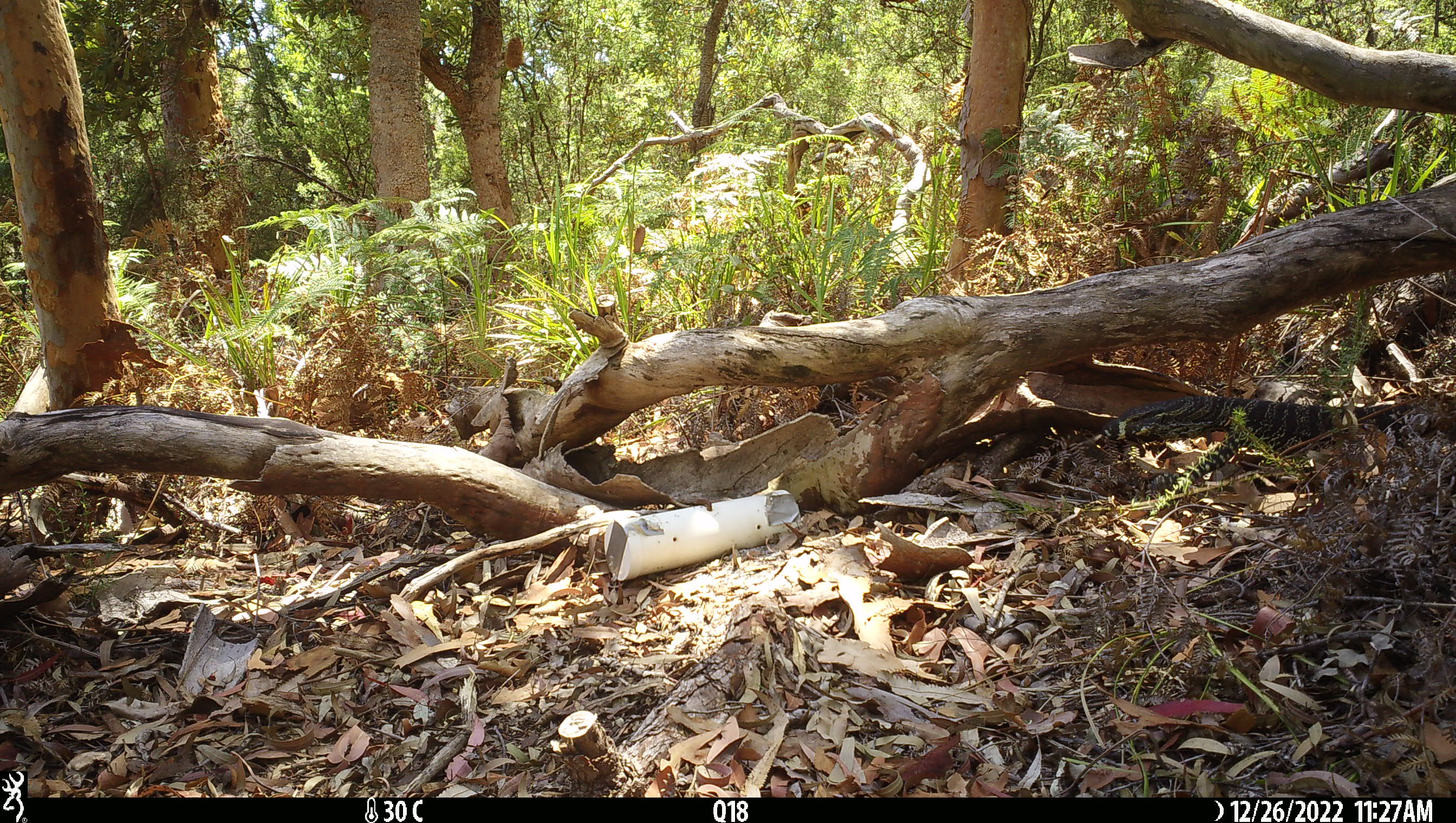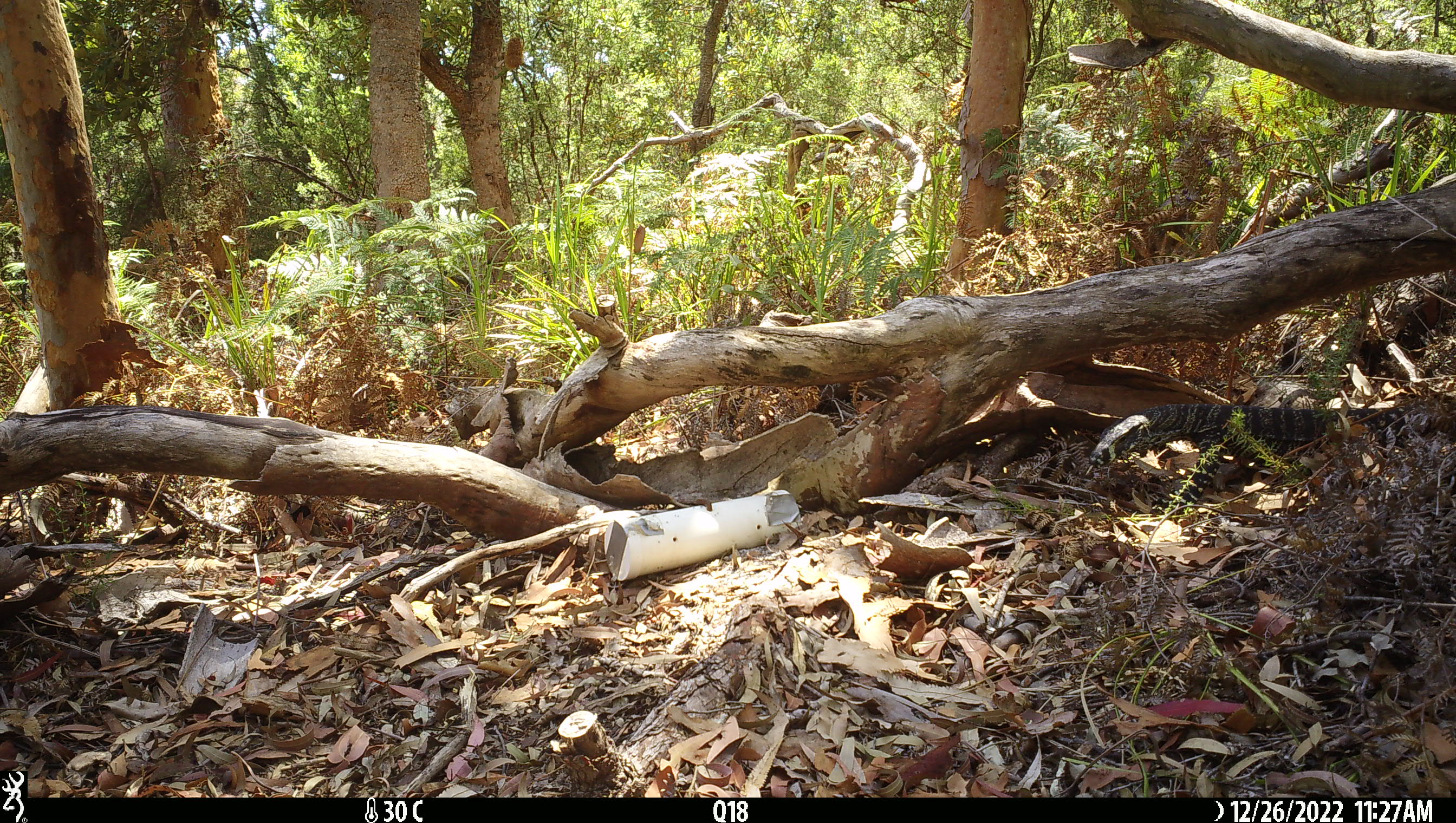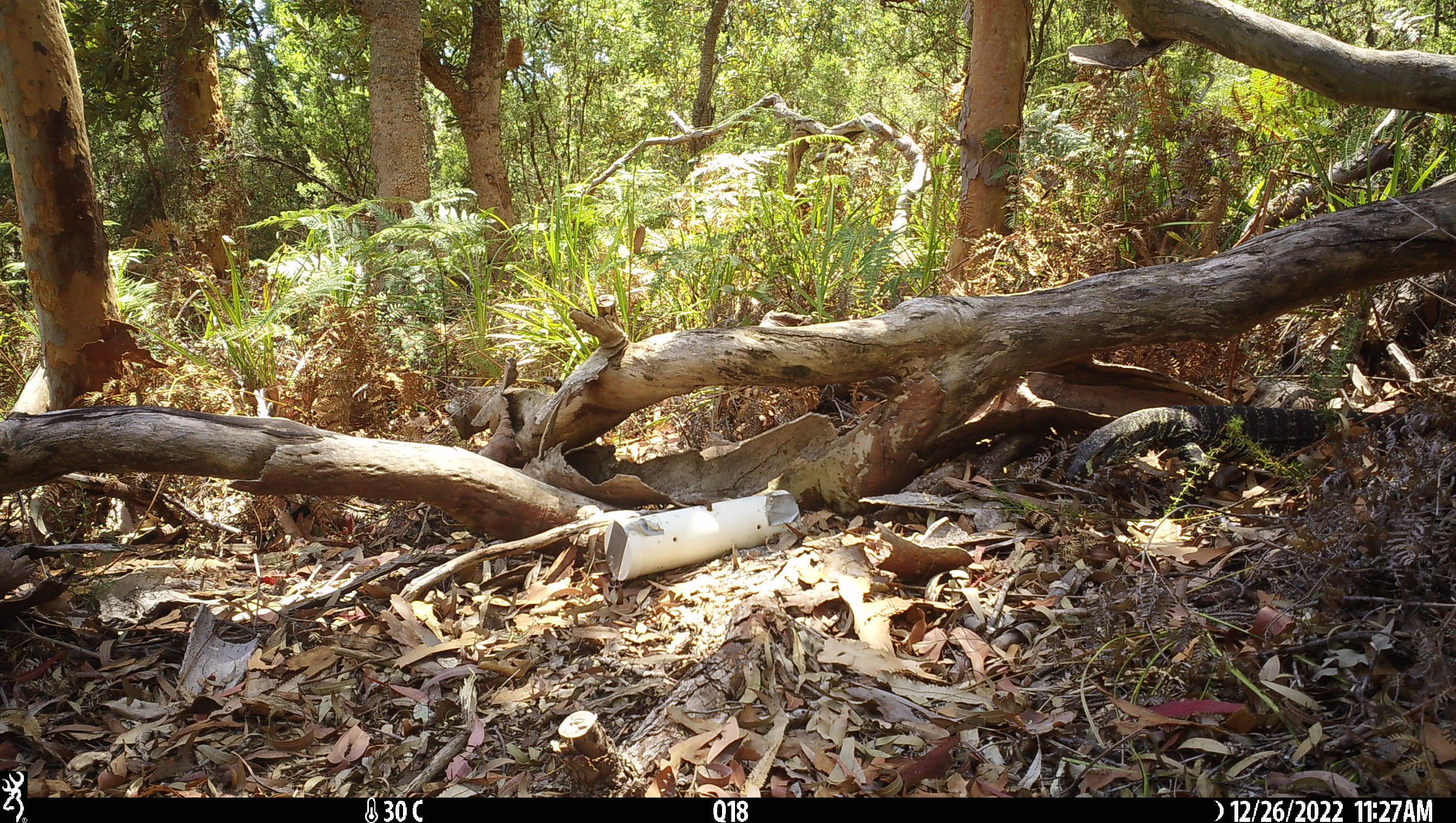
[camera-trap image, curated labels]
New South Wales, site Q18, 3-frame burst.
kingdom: Animalia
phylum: Chordata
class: Reptilia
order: Squamata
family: Varanidae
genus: Varanus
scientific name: Varanus varius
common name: lace monitor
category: goanna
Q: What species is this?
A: Goanna (lace monitor) (Varanus varius).